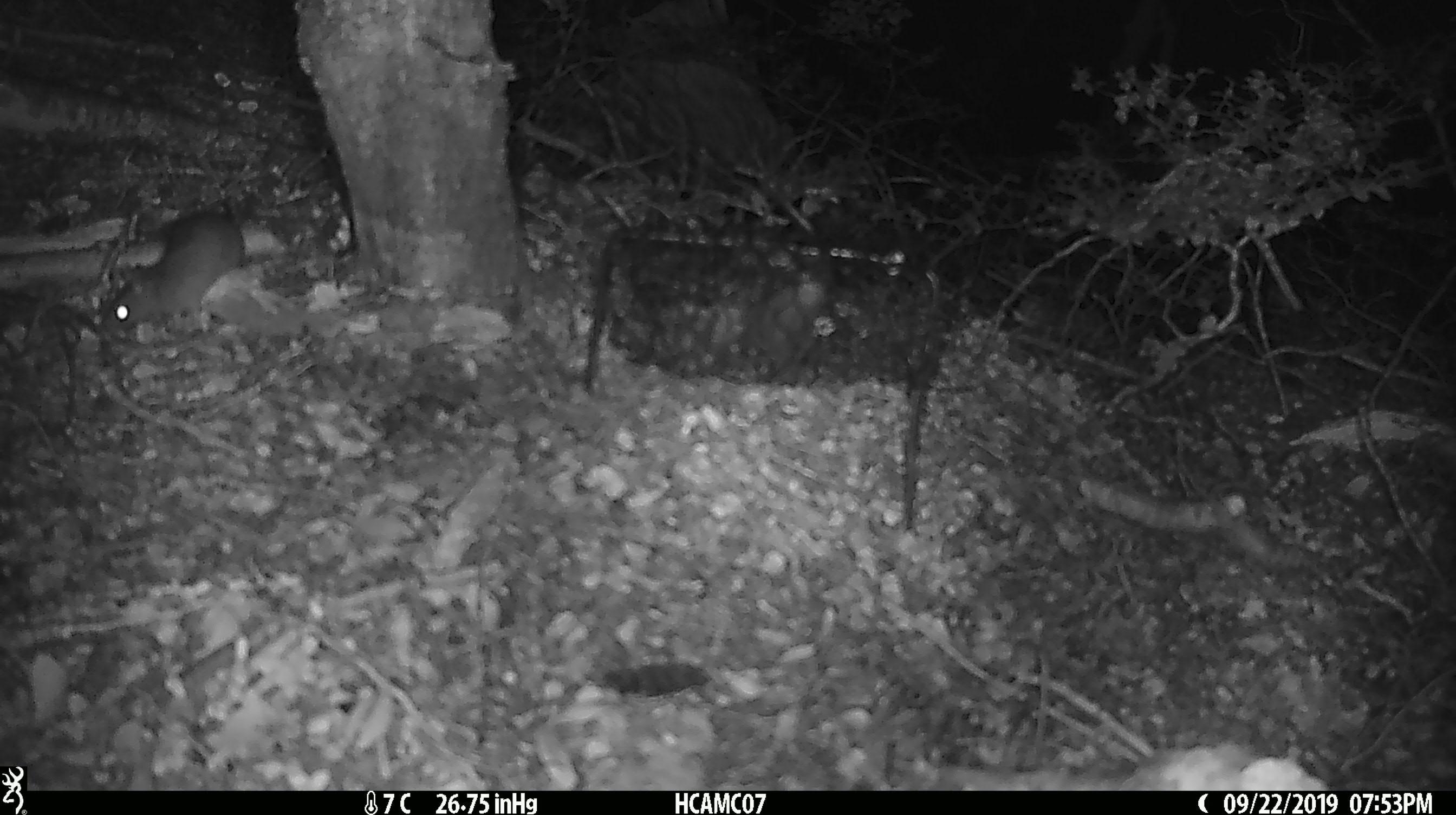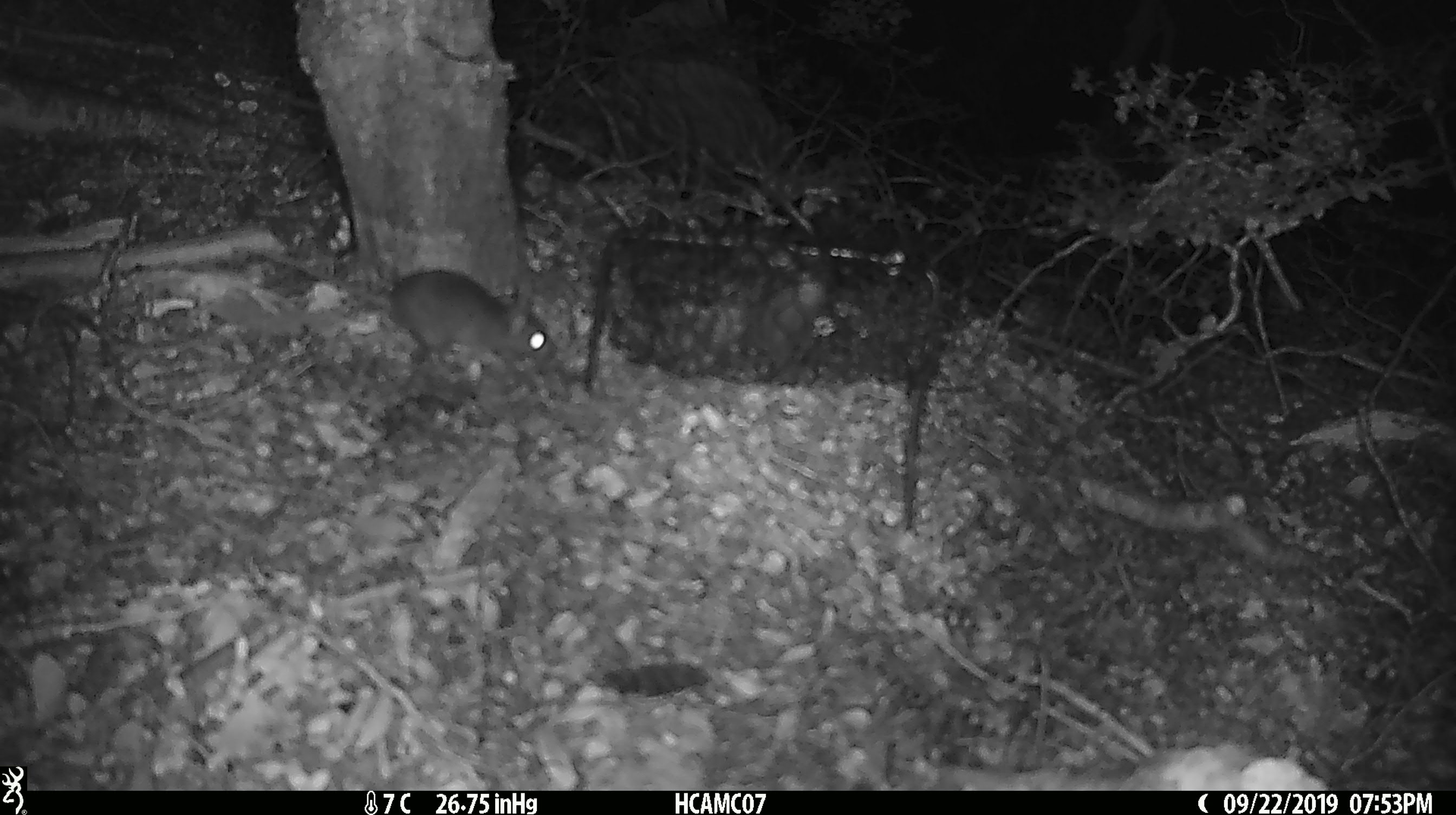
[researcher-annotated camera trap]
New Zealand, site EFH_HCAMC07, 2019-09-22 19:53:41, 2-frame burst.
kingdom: Animalia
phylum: Chordata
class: Mammalia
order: Rodentia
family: Muridae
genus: Mus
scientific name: Mus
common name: mouse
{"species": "mouse (Mus)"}